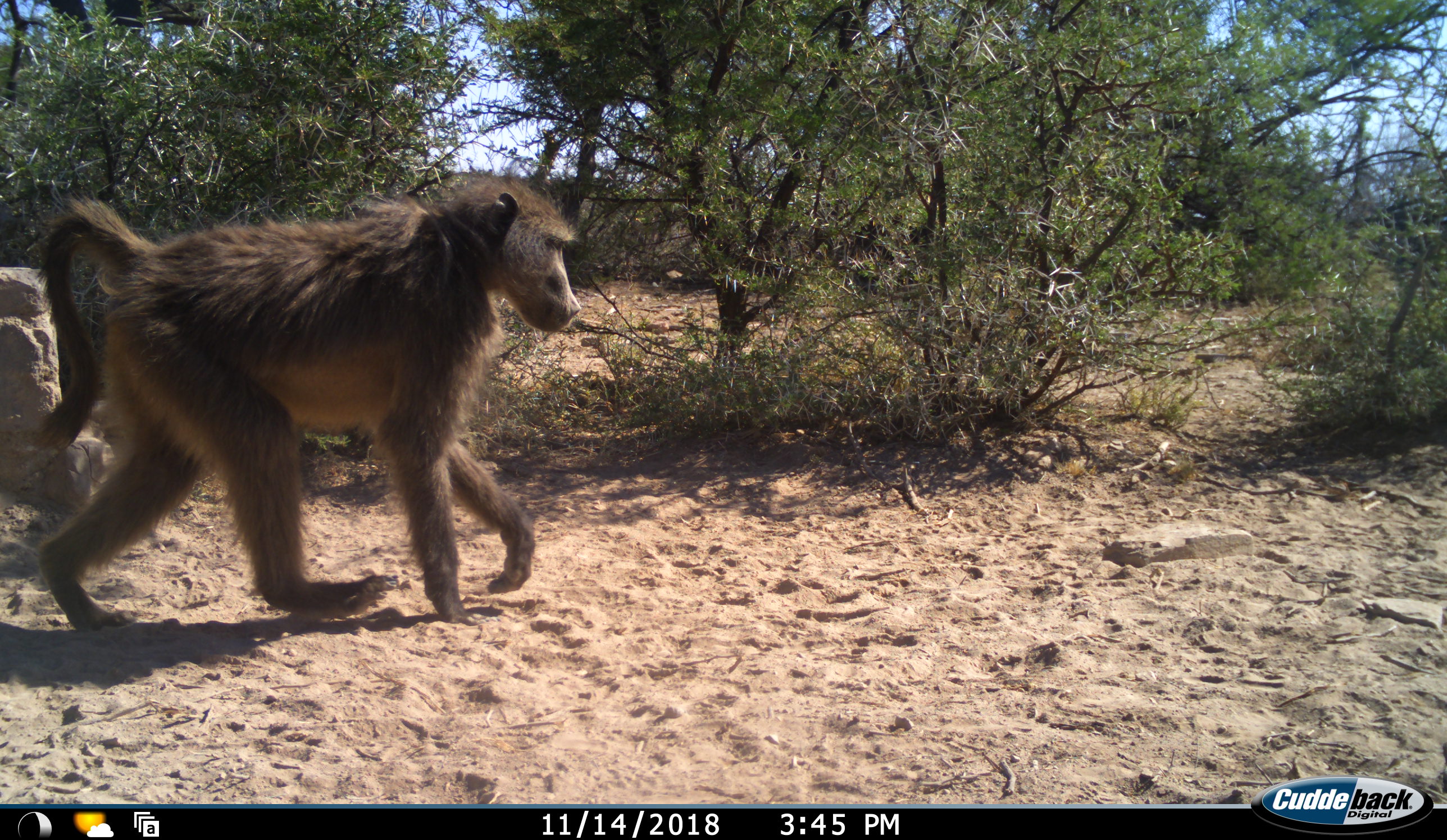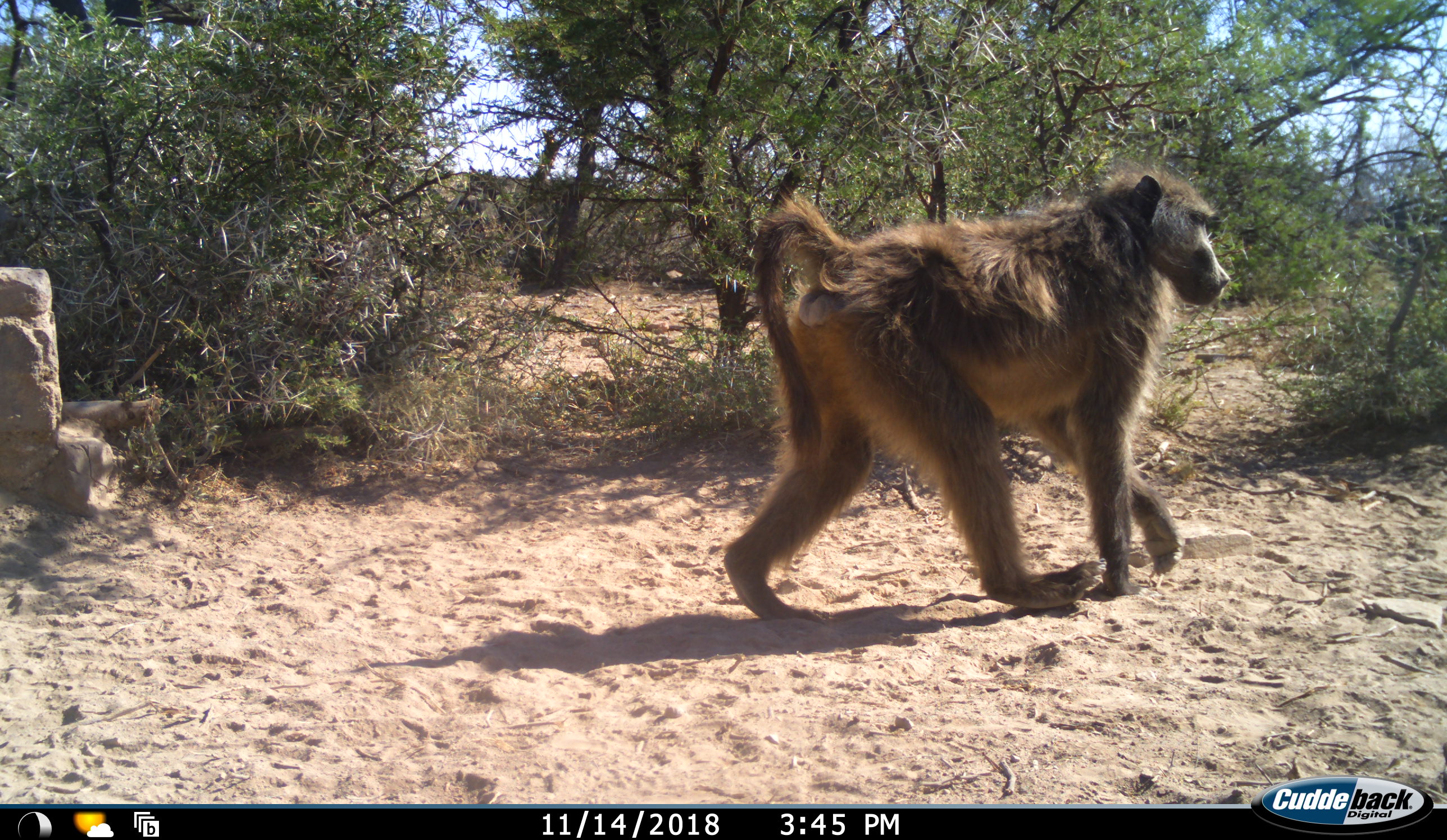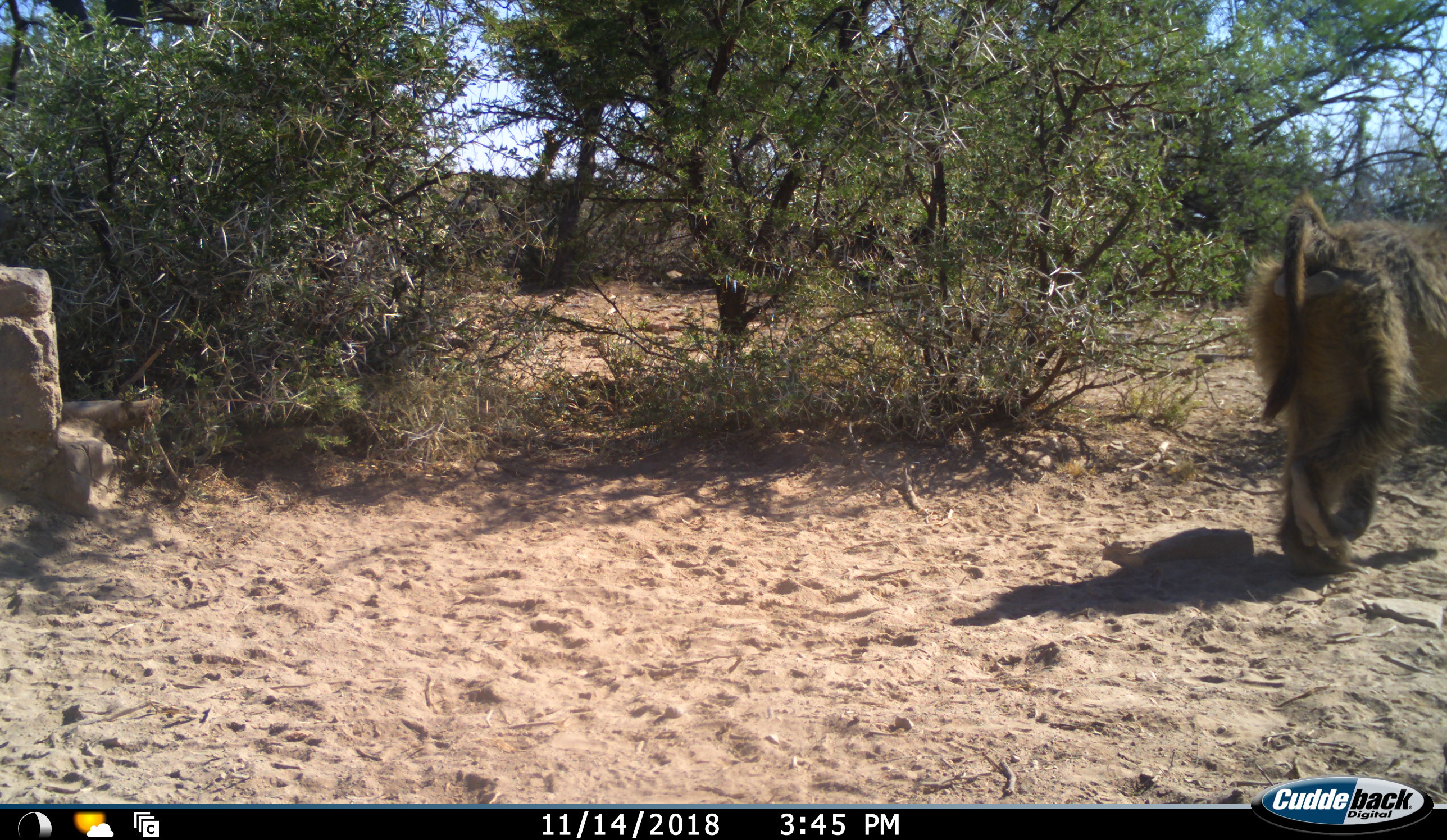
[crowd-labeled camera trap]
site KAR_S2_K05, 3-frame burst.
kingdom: Animalia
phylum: Chordata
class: Mammalia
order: Primates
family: Cercopithecidae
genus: Papio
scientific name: Papio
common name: baboon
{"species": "baboon (Papio)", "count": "1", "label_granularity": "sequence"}